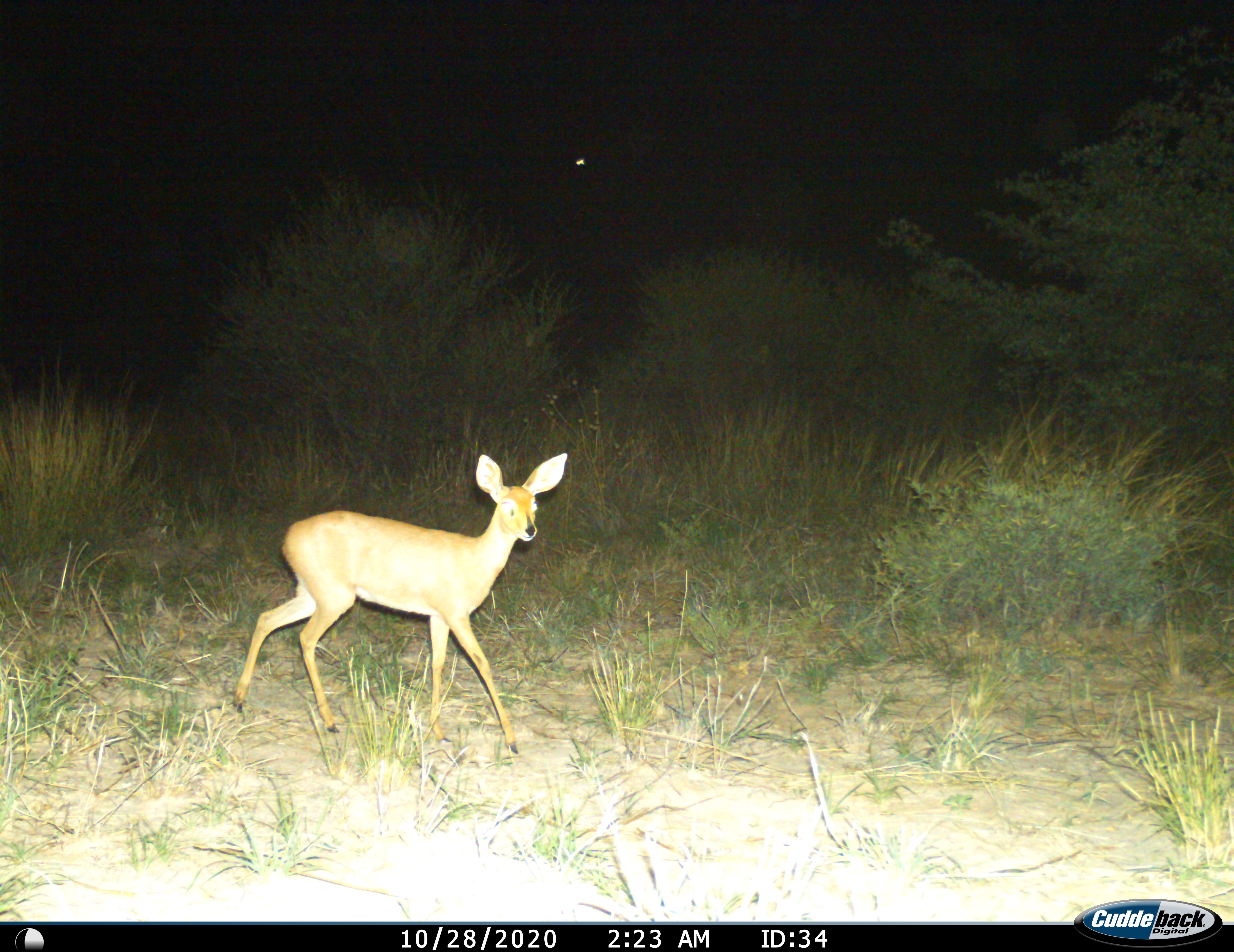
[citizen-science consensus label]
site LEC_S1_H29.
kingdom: Animalia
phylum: Chordata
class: Mammalia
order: Artiodactyla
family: Bovidae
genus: Raphicerus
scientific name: Raphicerus campestris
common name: steenbok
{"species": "steenbok (Raphicerus campestris)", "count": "1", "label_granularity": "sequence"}